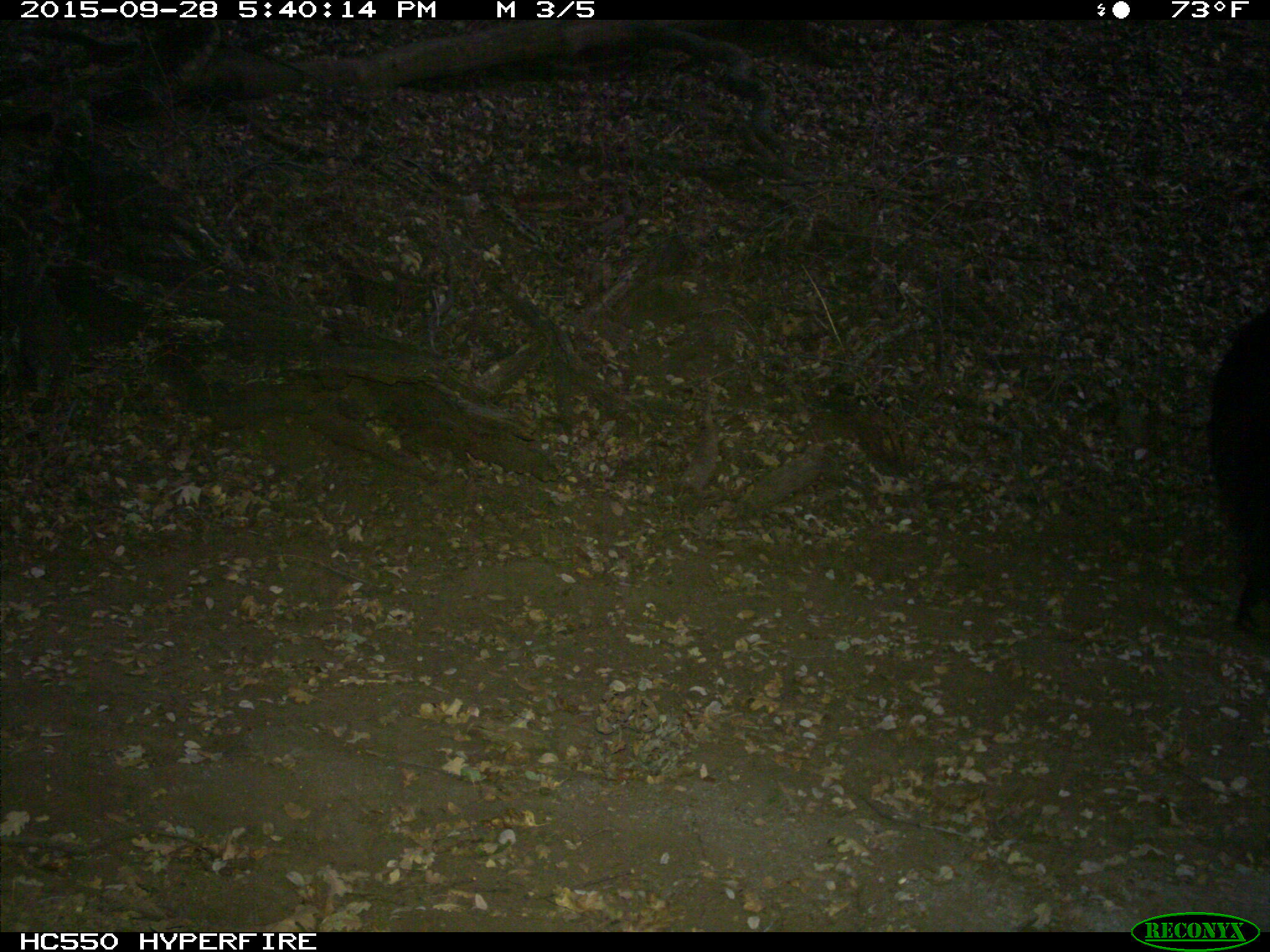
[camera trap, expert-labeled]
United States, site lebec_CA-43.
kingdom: Animalia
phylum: Chordata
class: Mammalia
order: Carnivora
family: Ursidae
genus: Ursus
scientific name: Ursus americanus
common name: american black bear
Ursus americanus (american black bear).